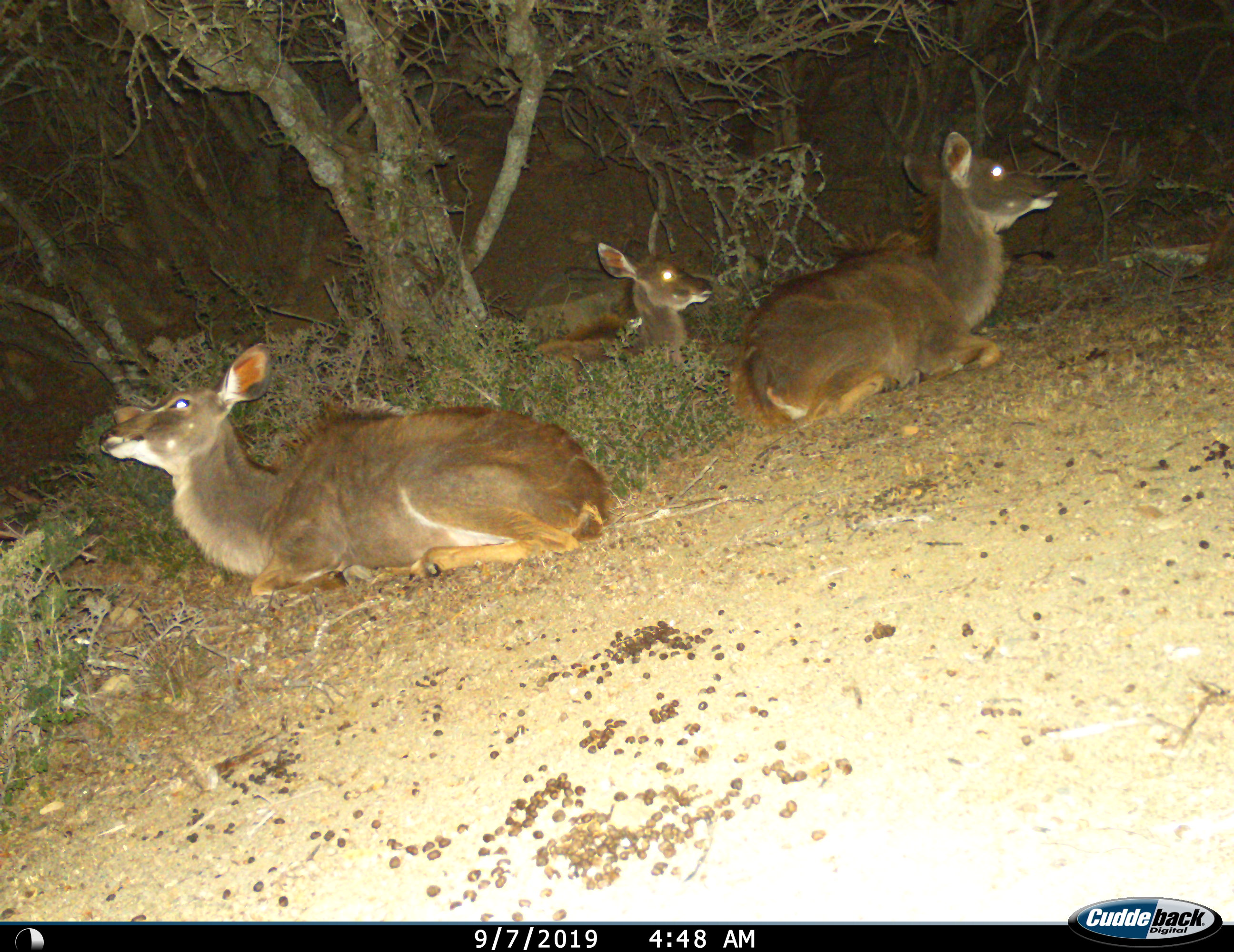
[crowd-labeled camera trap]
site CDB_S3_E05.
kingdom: Animalia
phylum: Chordata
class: Mammalia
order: Artiodactyla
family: Bovidae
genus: Tragelaphus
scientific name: Tragelaphus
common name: kudu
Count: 3.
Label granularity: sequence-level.